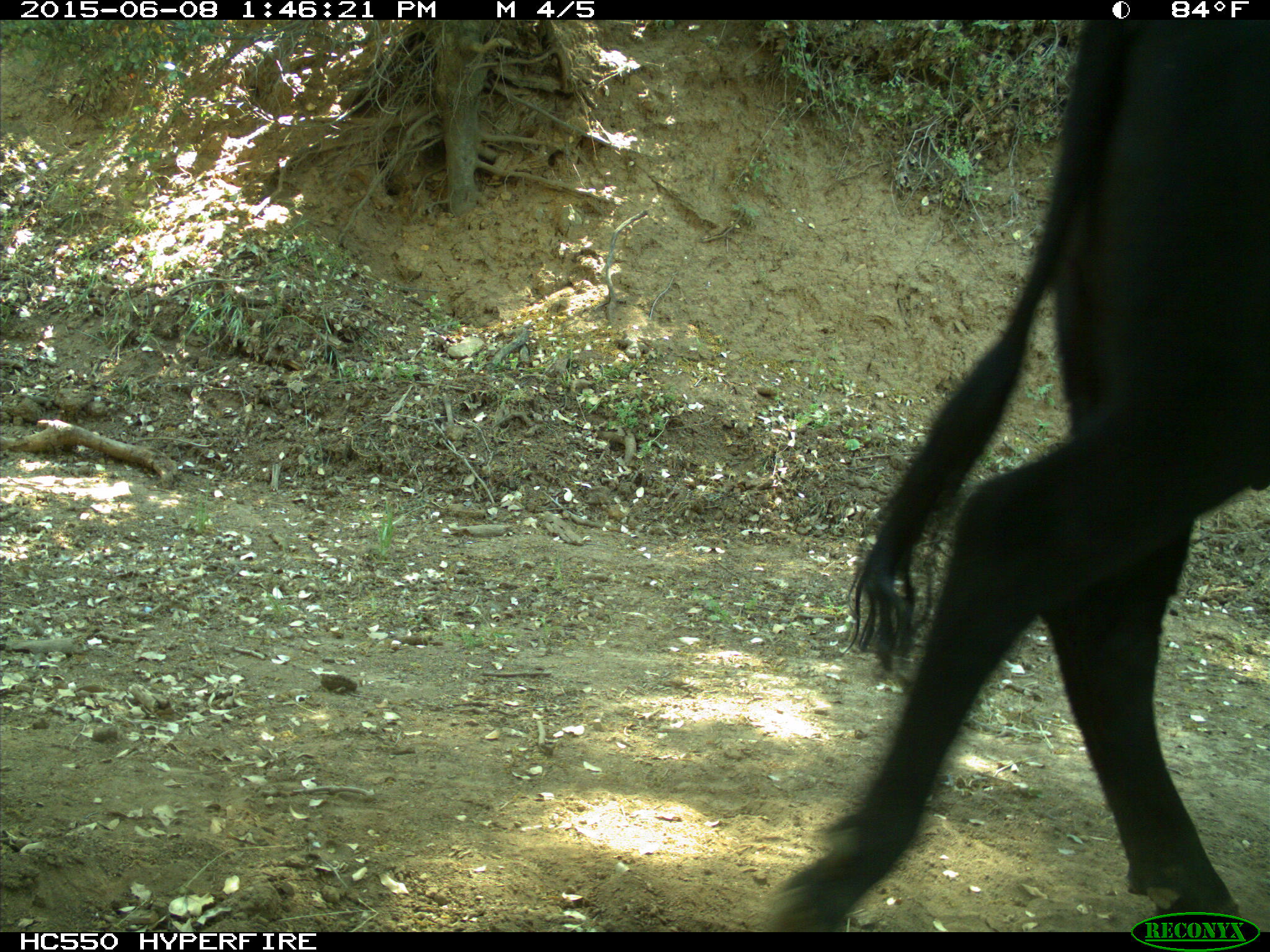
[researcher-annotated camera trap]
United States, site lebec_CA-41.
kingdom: Animalia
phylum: Chordata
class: Mammalia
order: Artiodactyla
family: Bovidae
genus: Bos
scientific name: Bos taurus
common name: domestic cow